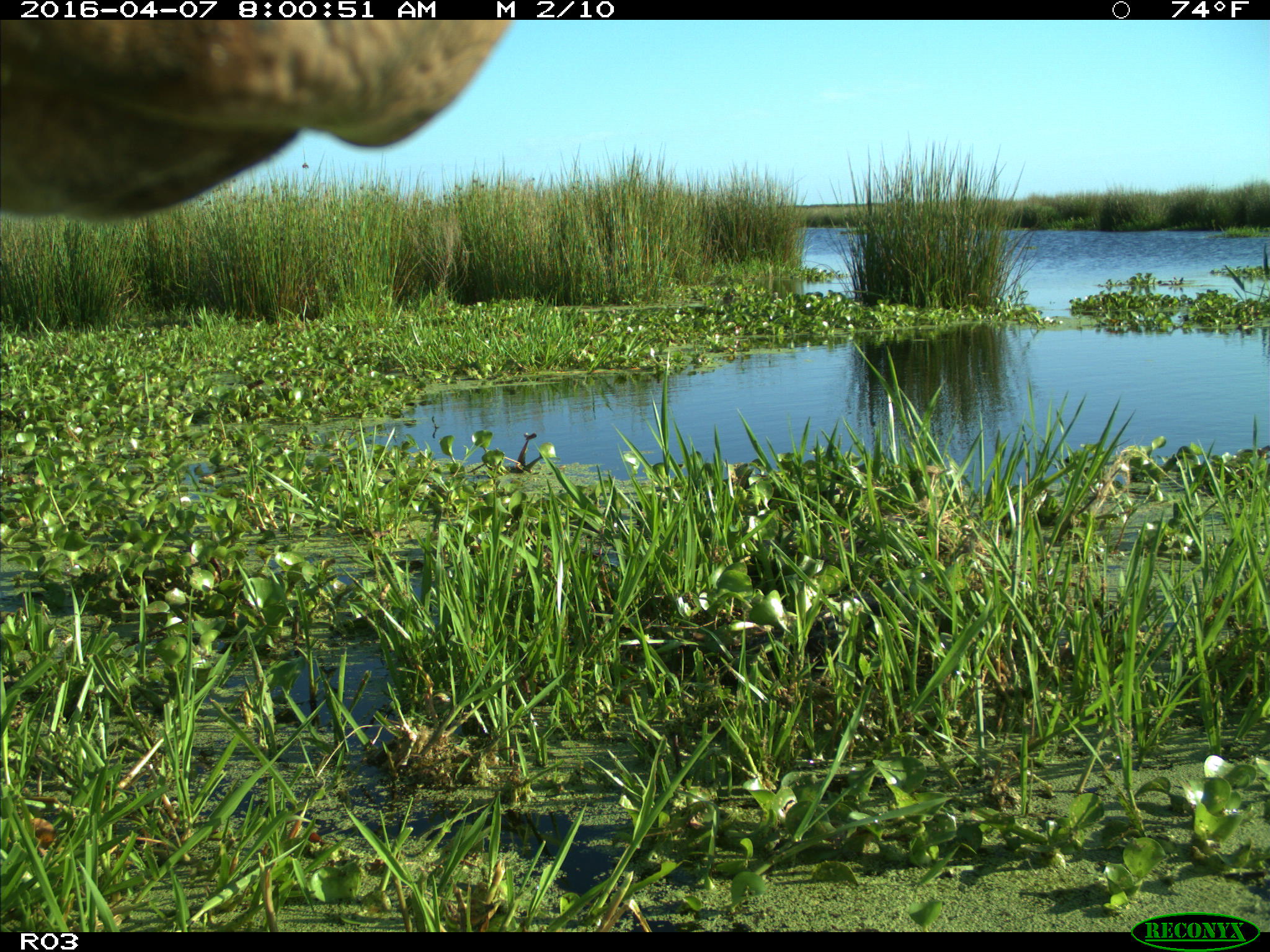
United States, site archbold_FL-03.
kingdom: Animalia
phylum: Chordata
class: Mammalia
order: Artiodactyla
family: Bovidae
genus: Bos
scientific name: Bos taurus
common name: domestic cow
Bos taurus (domestic cow).